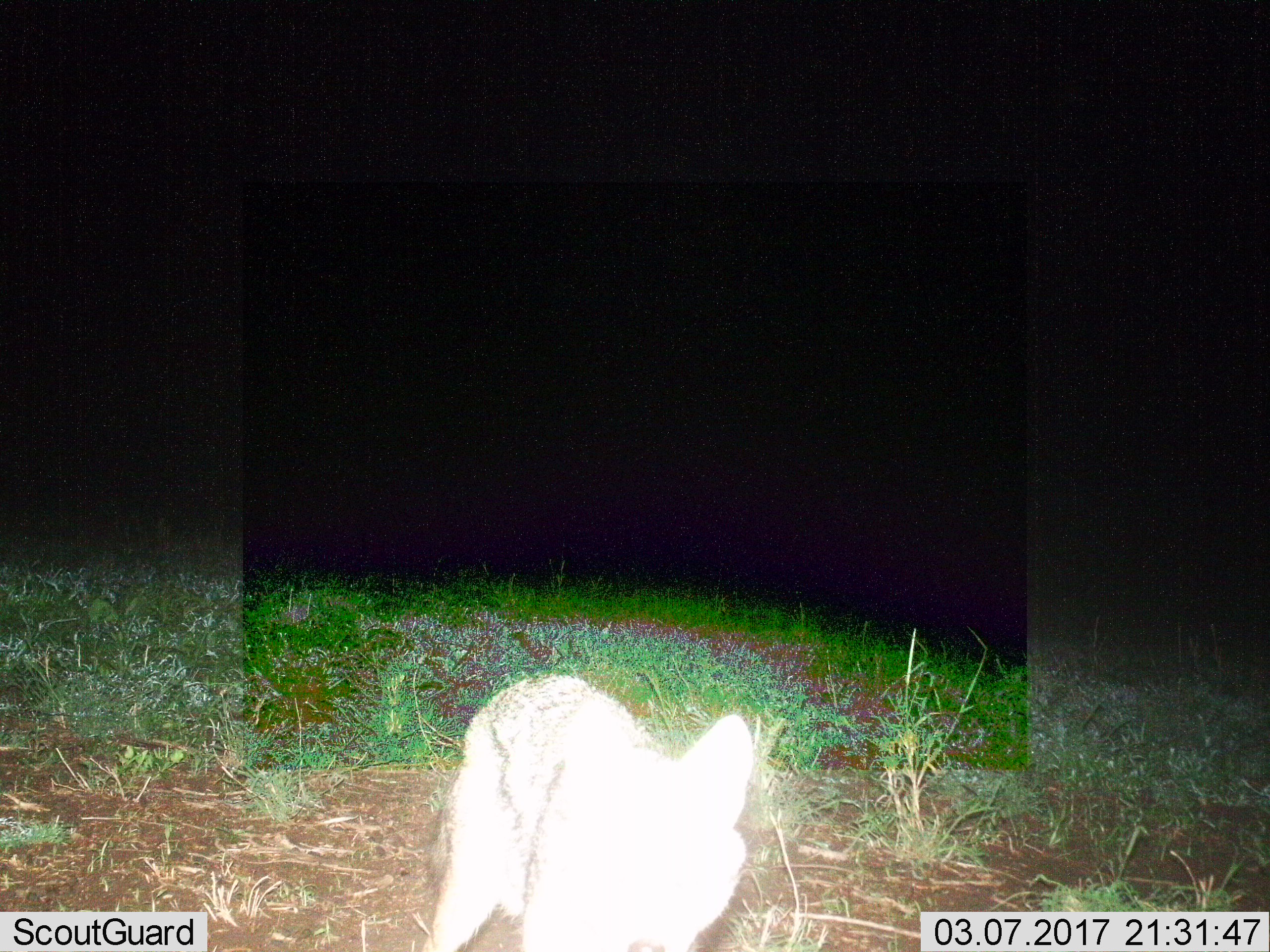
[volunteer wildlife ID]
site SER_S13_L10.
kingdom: Animalia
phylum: Chordata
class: Mammalia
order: Carnivora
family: Canidae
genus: Otocyon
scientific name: Otocyon megalotis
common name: bat-eared fox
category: foxbateared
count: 1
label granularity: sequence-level